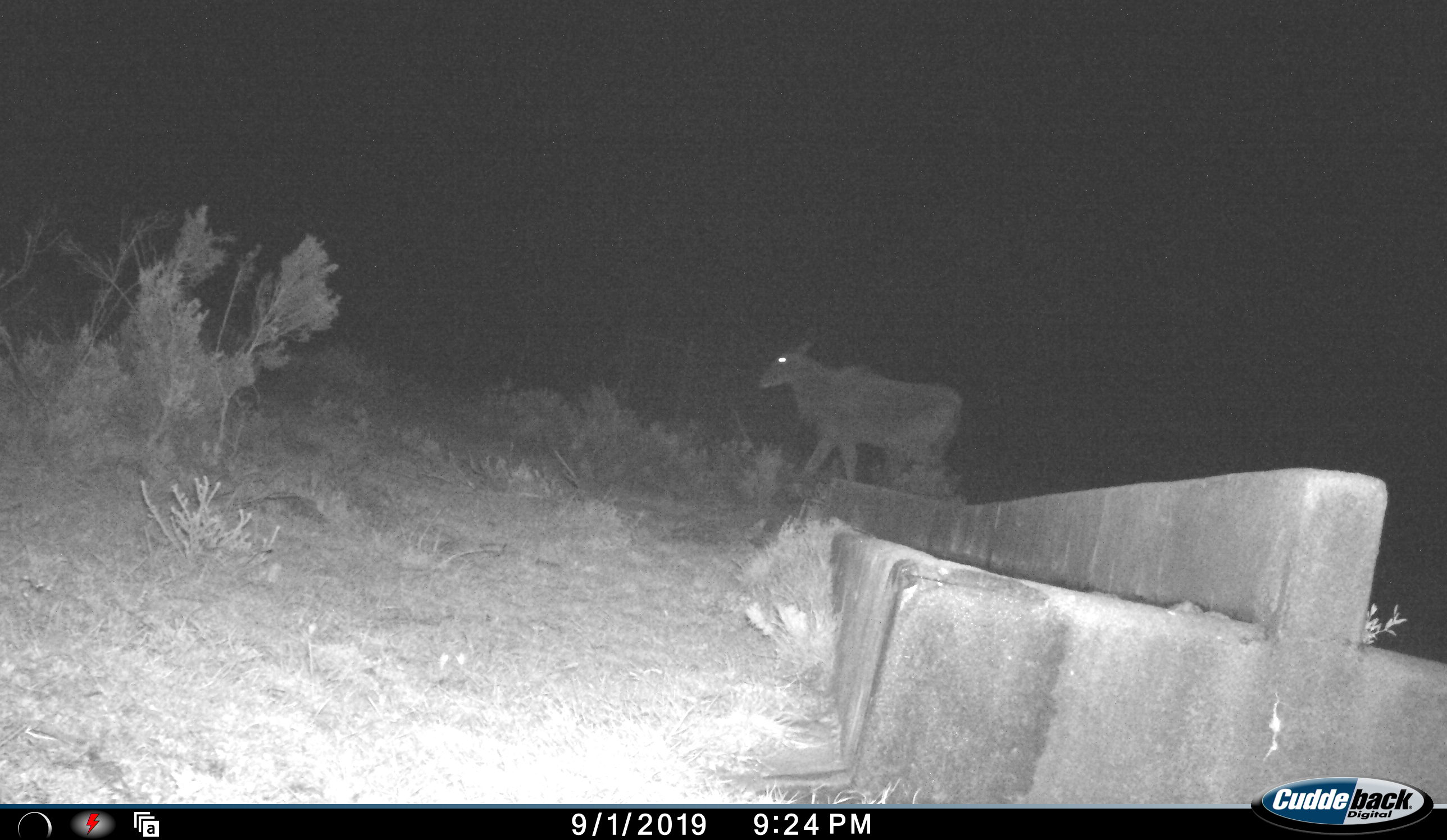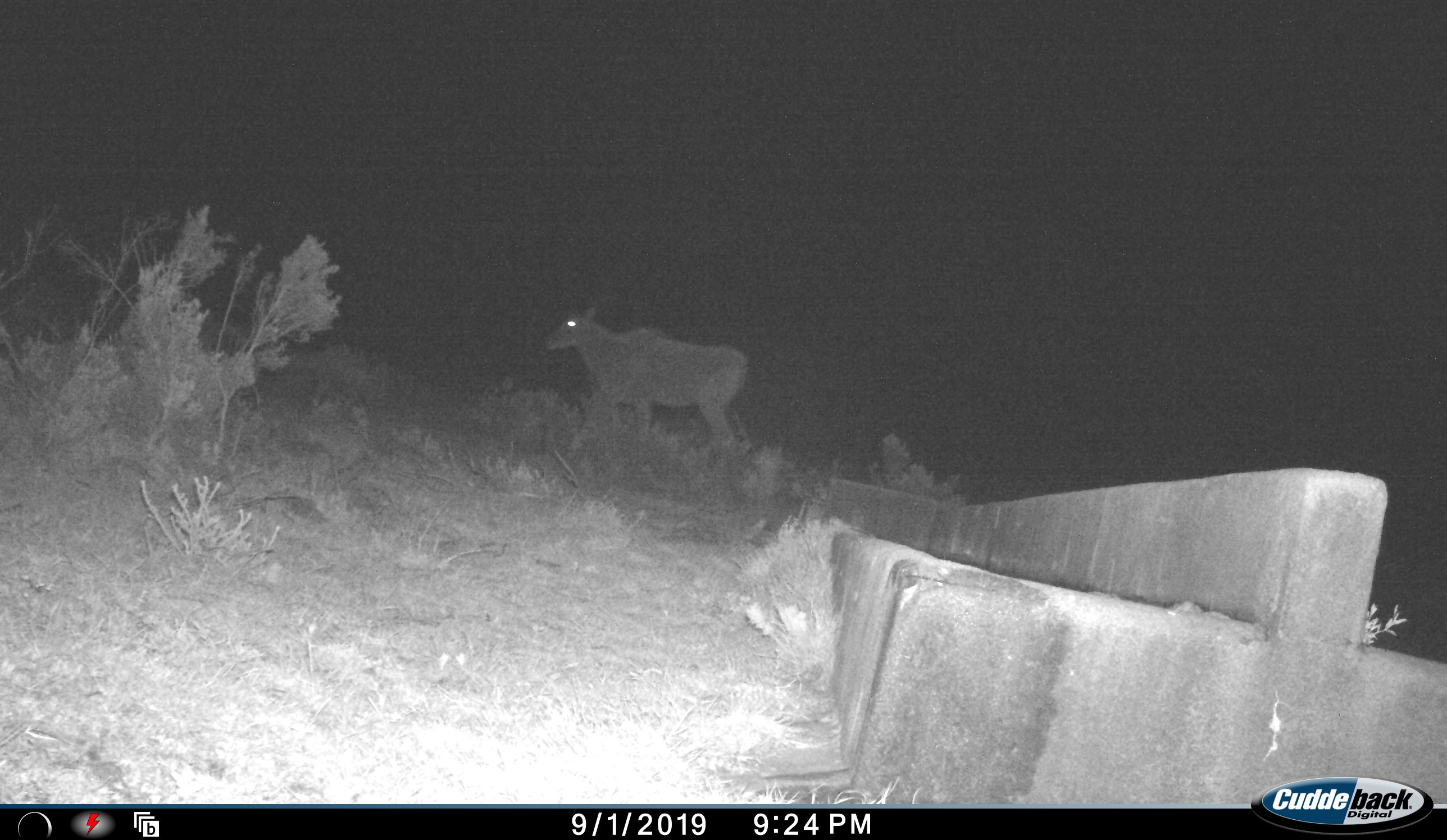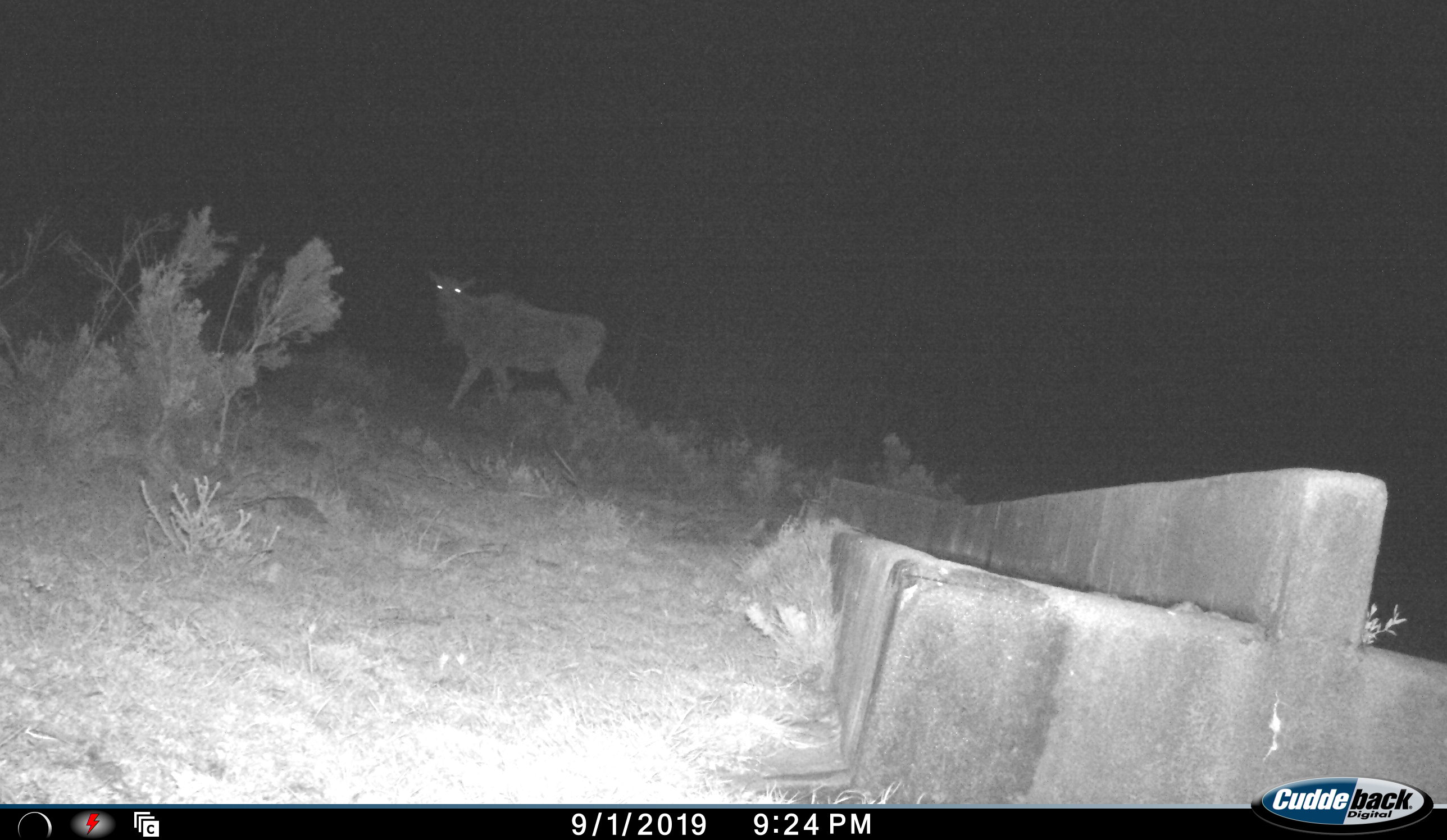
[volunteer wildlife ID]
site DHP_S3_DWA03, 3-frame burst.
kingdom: Animalia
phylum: Chordata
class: Mammalia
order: Artiodactyla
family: Bovidae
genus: Tragelaphus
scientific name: Tragelaphus oryx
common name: eland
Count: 1.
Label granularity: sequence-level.